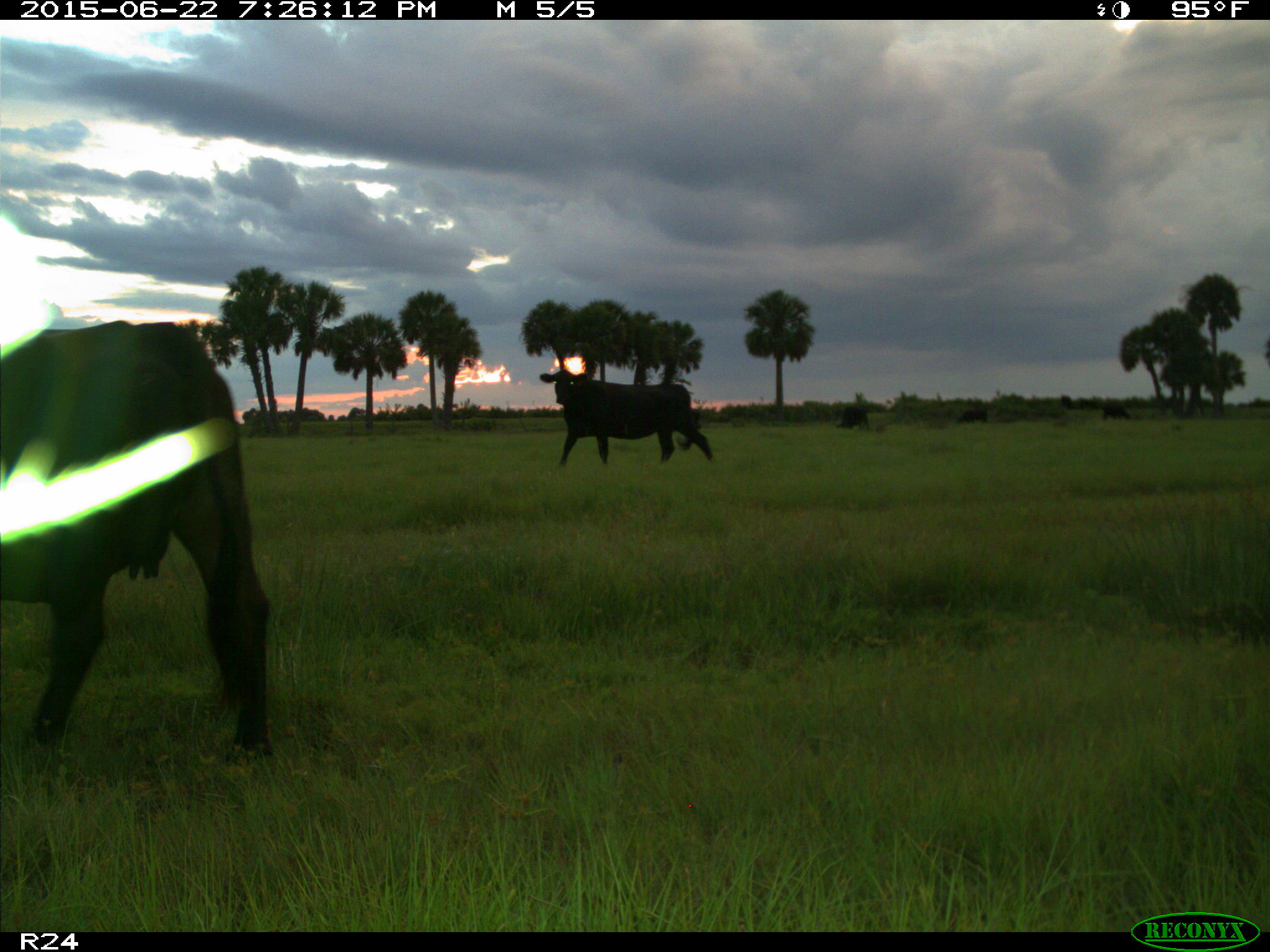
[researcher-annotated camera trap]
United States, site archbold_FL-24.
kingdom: Animalia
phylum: Chordata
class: Mammalia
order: Artiodactyla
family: Bovidae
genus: Bos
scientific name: Bos taurus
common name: domestic cow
Bos taurus (domestic cow).